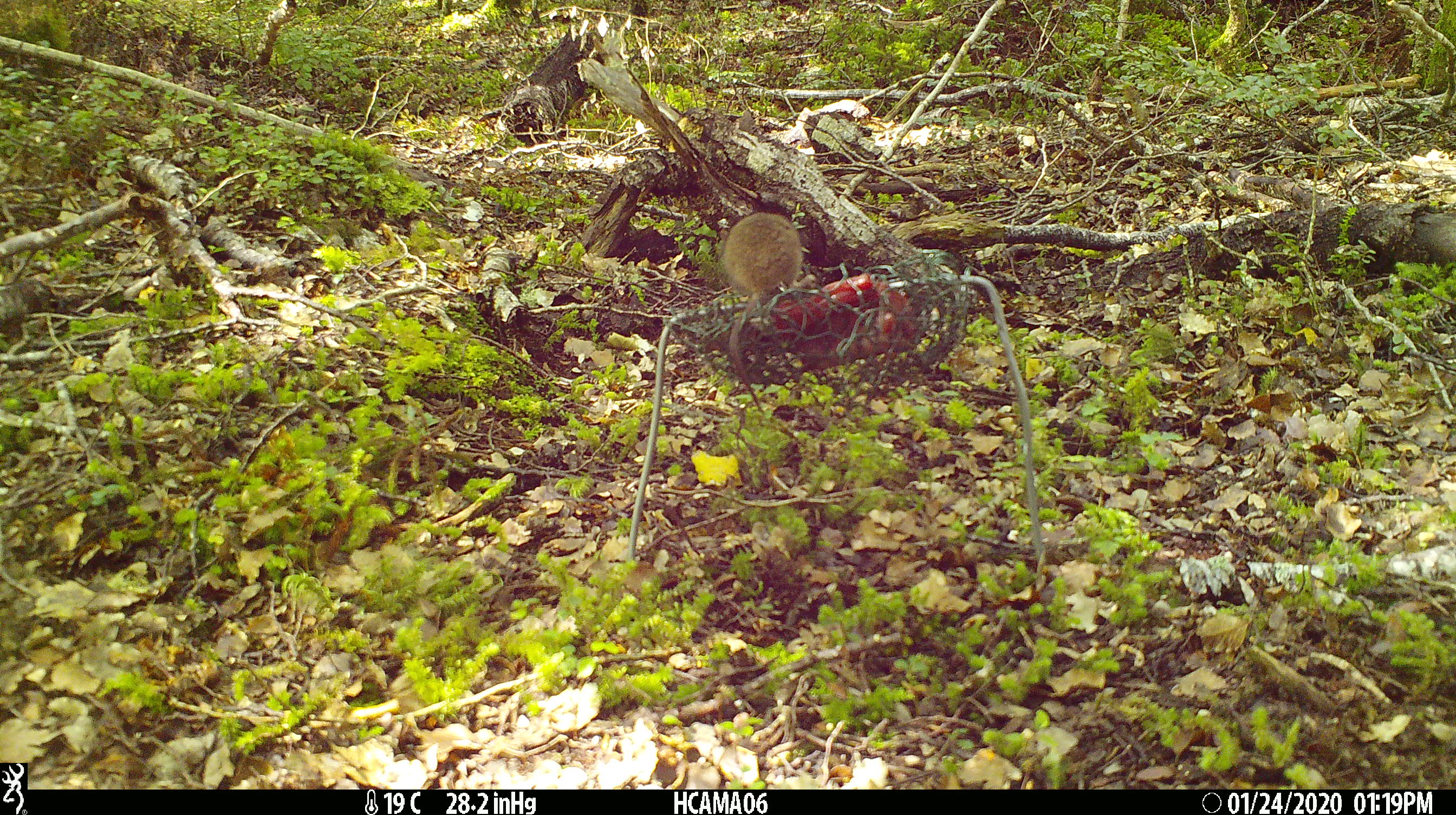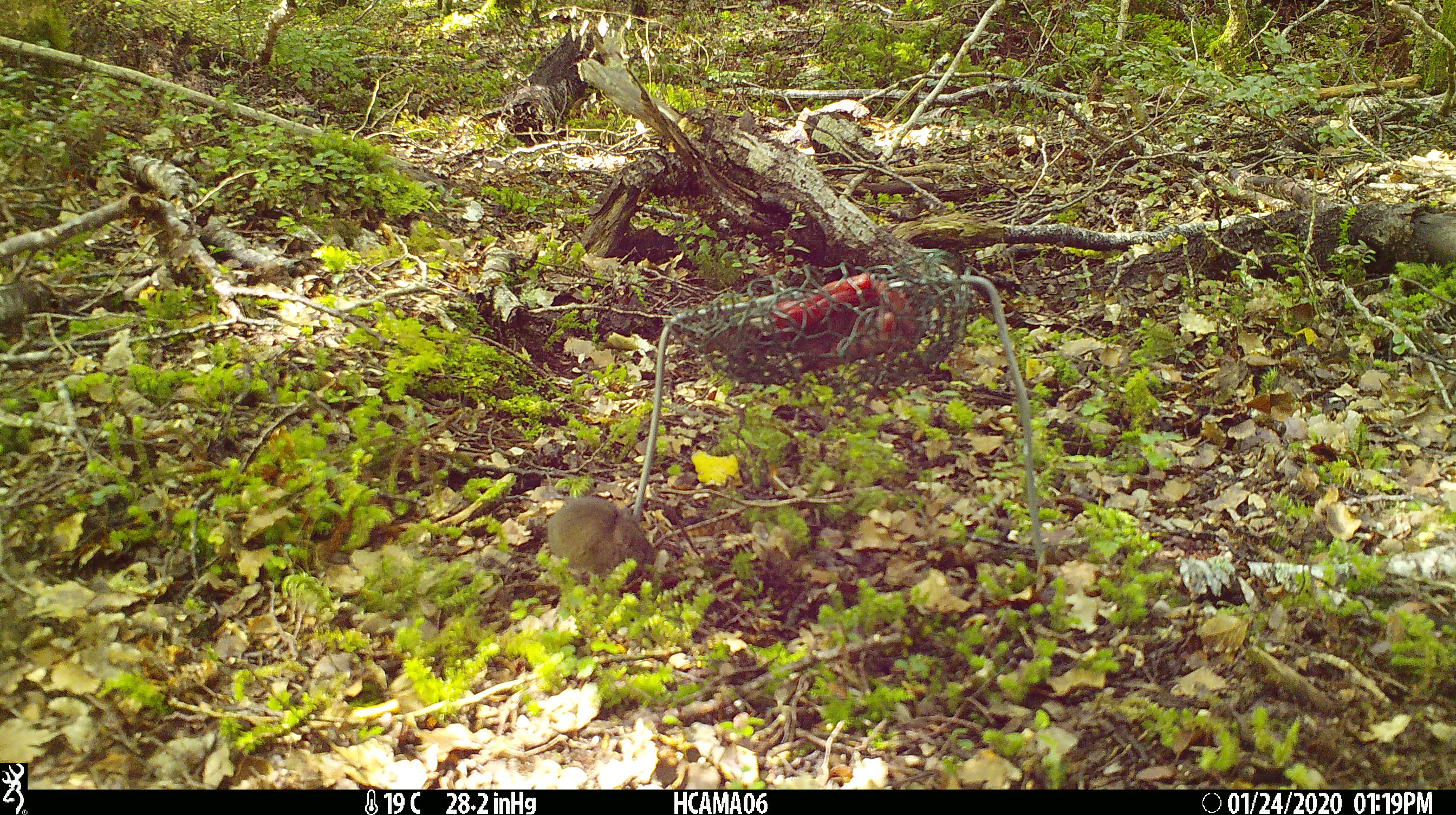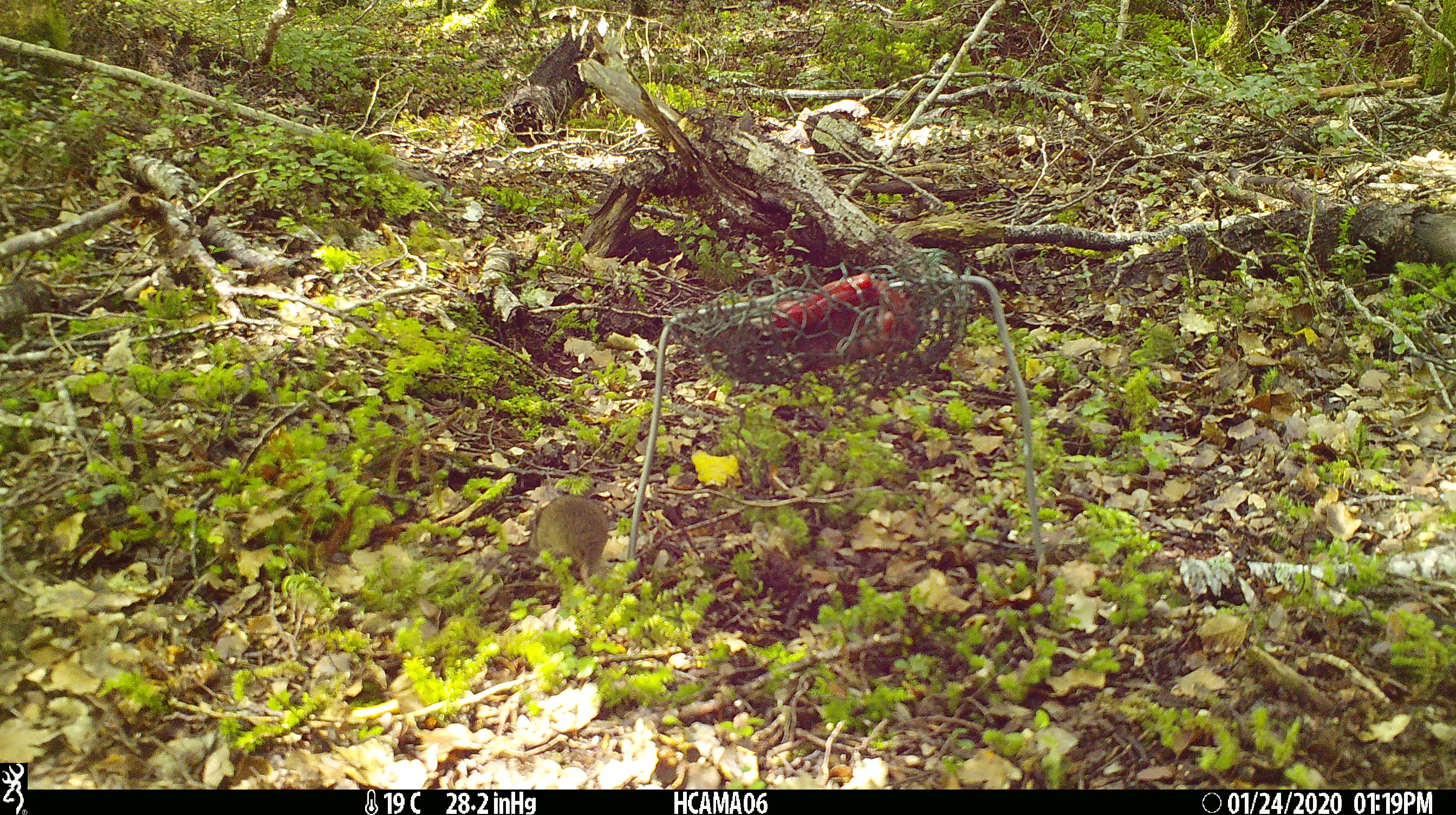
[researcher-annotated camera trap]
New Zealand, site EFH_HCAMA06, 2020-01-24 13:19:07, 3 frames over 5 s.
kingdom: Animalia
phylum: Chordata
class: Mammalia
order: Rodentia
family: Muridae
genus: Mus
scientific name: Mus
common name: mouse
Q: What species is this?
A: Mouse (Mus).